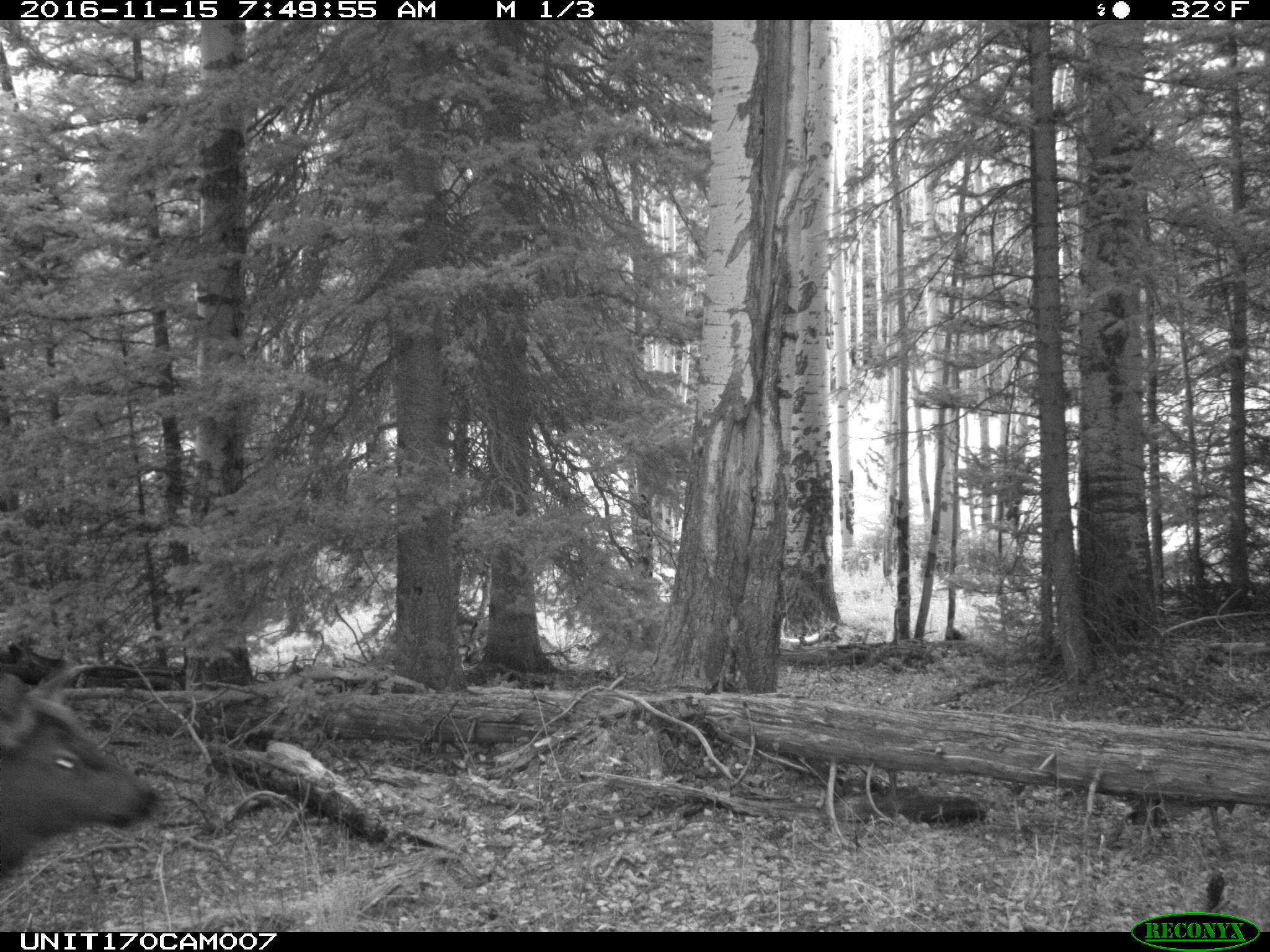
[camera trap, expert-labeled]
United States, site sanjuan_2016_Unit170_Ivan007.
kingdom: Animalia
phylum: Chordata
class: Mammalia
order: Artiodactyla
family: Cervidae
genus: Cervus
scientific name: Cervus elaphus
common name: red deer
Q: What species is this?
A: Cervus elaphus (red deer).